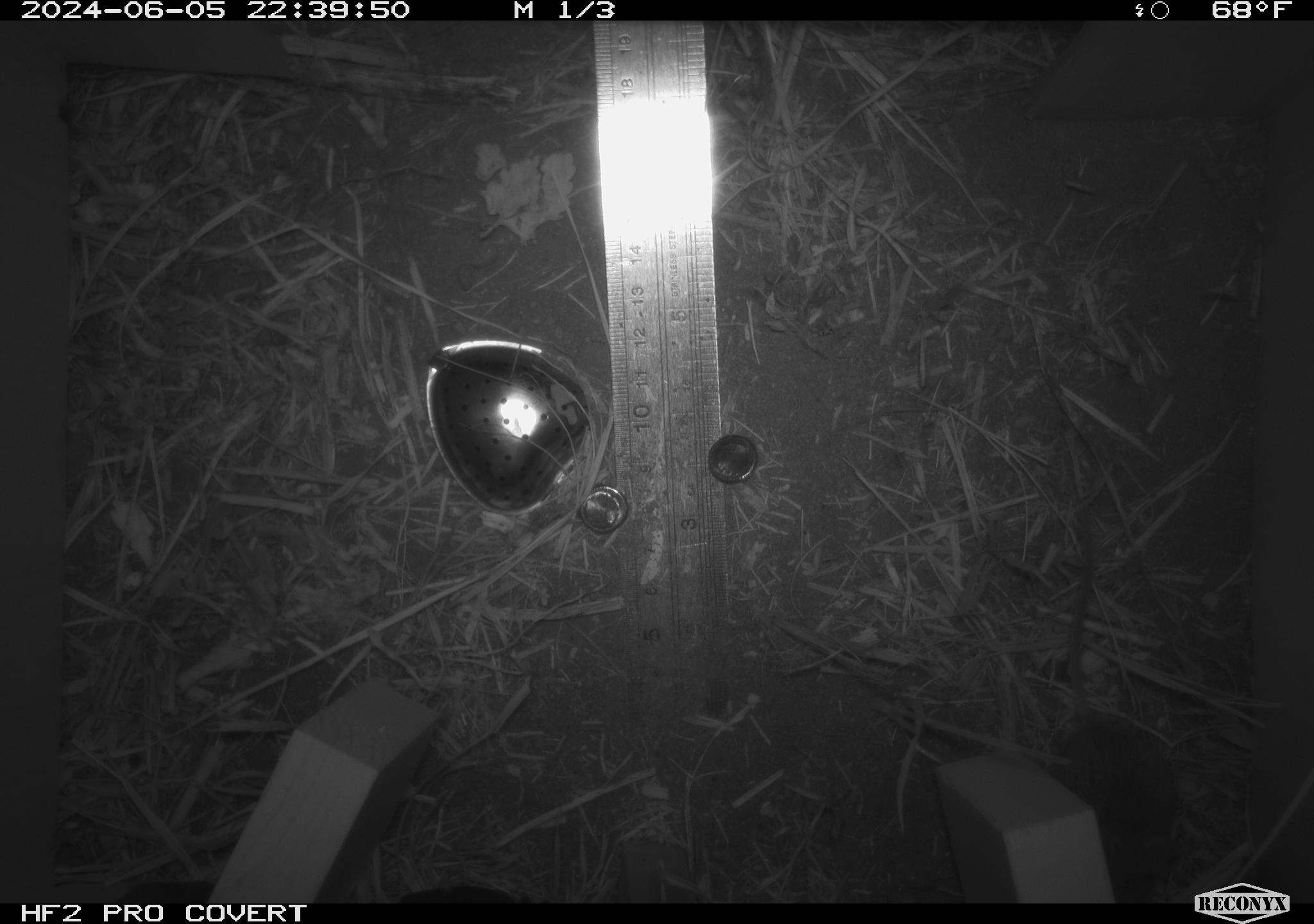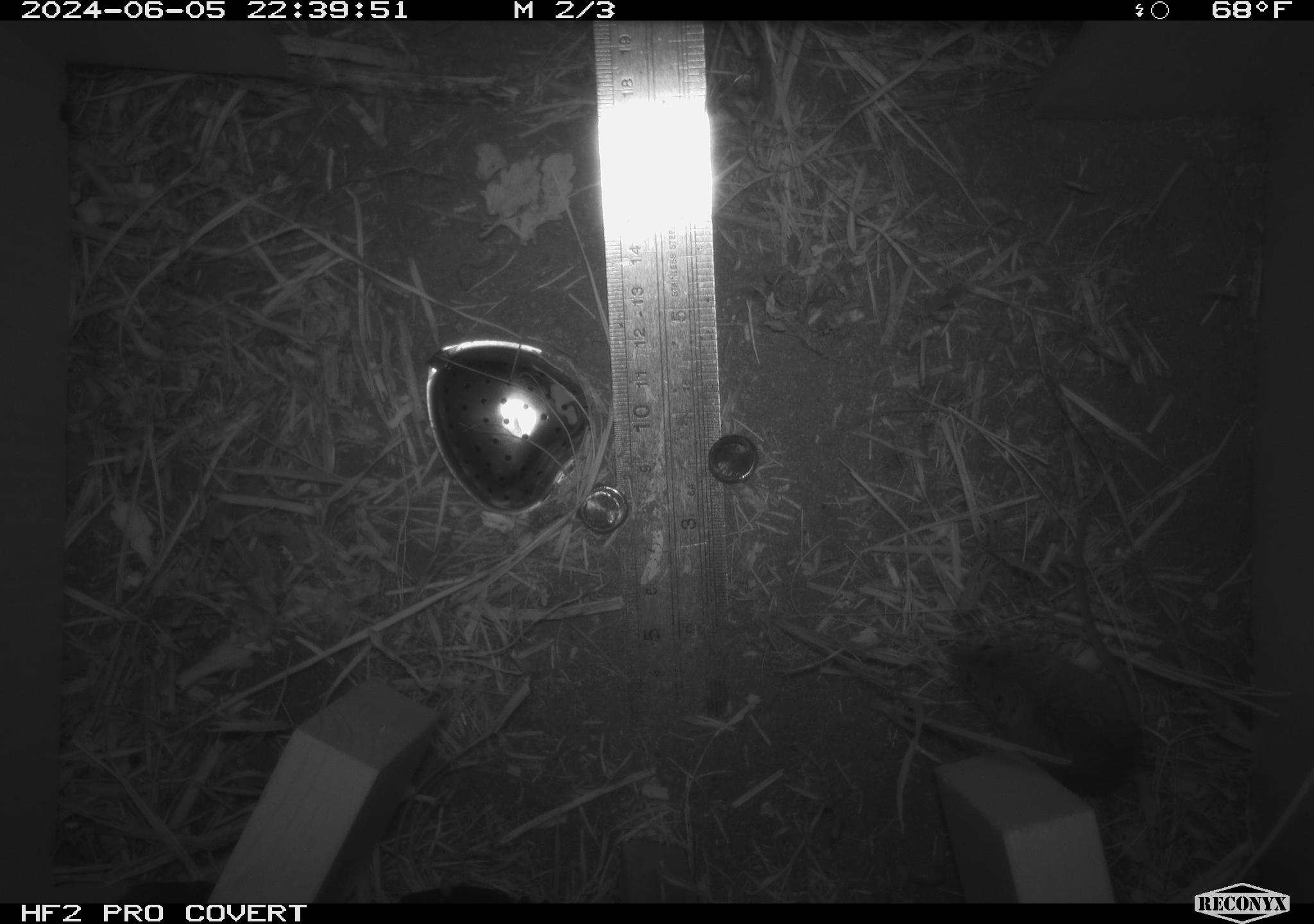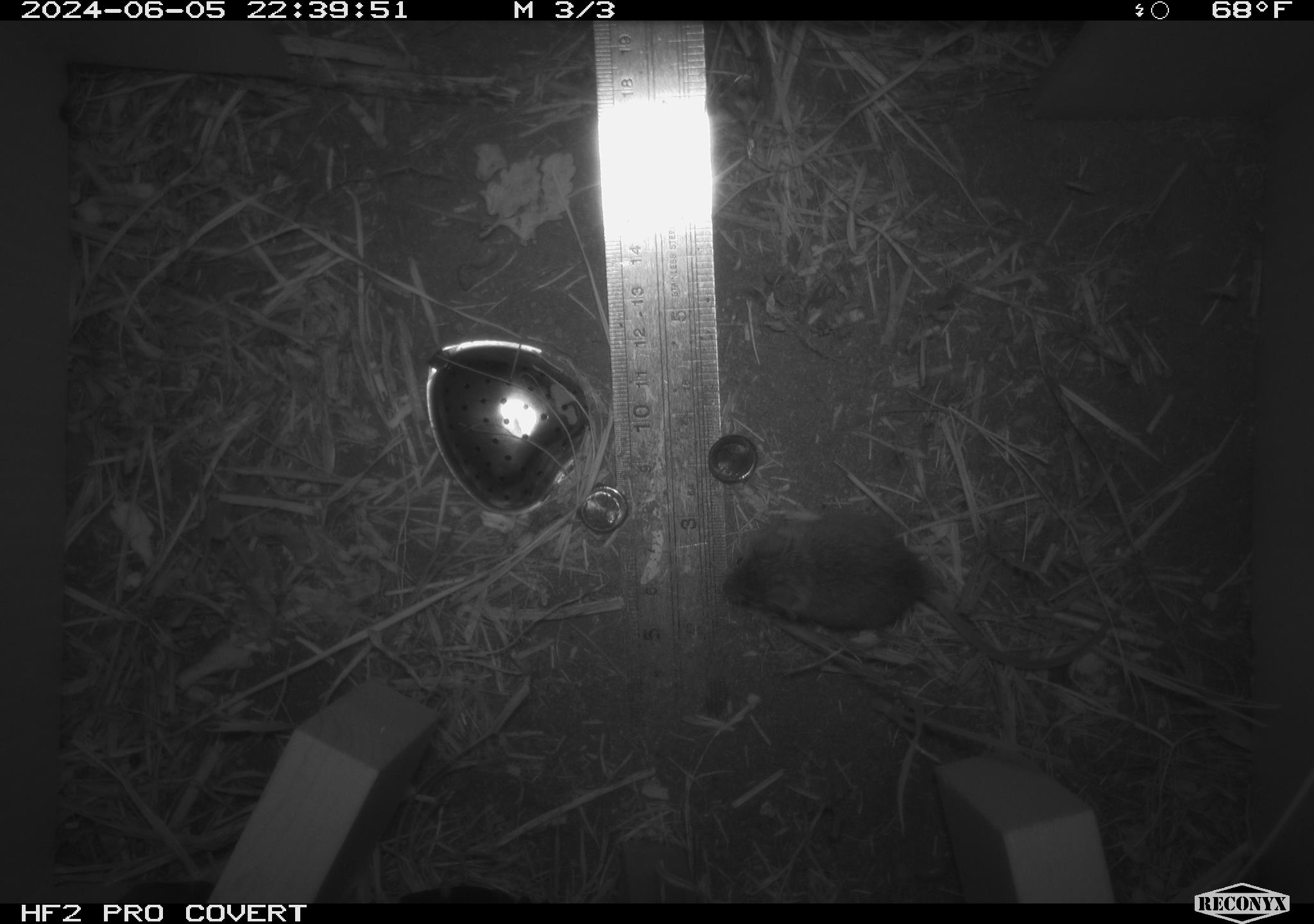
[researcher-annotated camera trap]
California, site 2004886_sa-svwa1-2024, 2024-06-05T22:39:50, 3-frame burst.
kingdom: Animalia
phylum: Chordata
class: Mammalia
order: Rodentia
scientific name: Rodentia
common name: mouse species